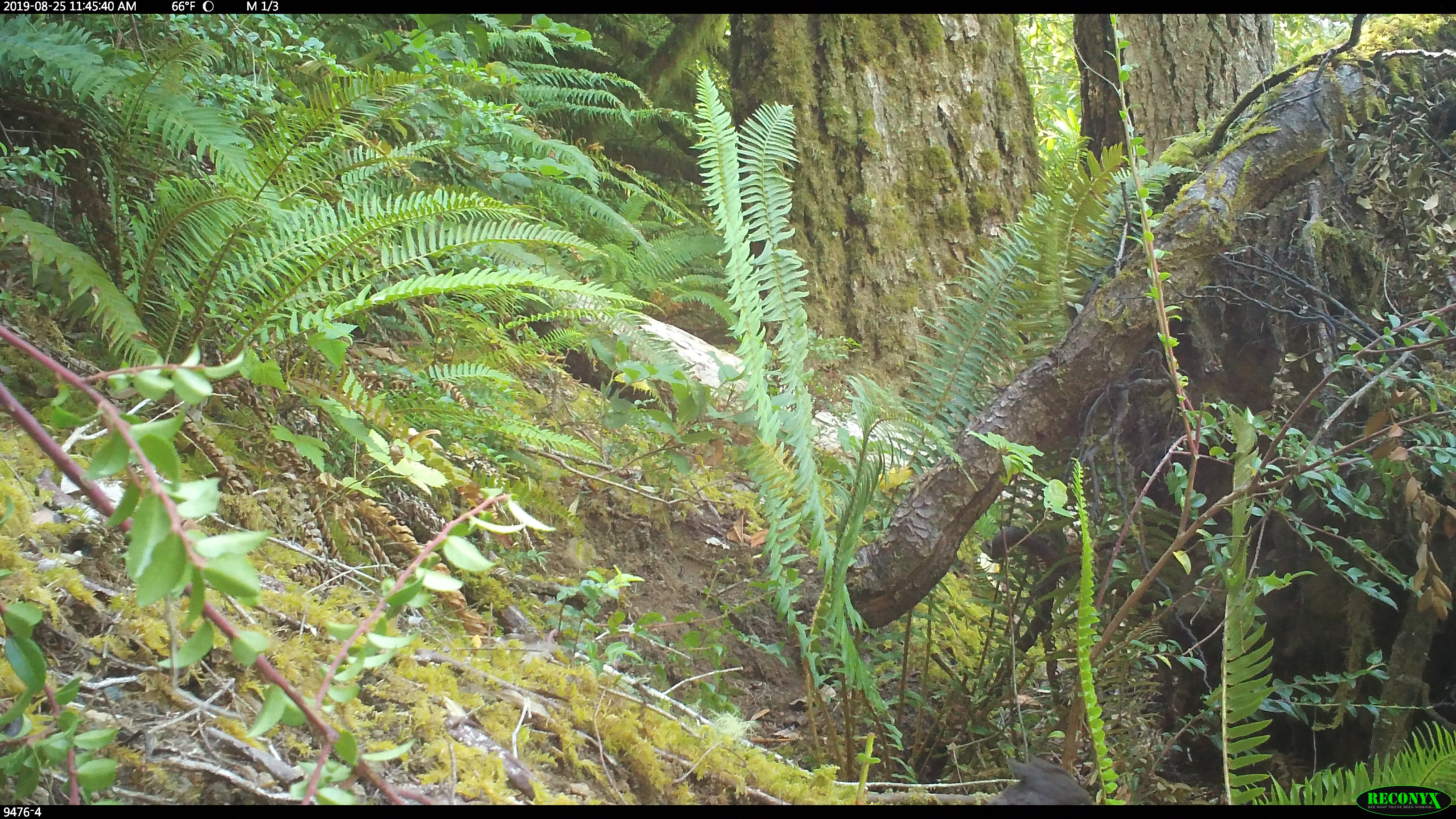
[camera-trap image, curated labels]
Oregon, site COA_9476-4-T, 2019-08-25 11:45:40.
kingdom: Animalia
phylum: Chordata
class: Aves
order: Passeriformes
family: Corvidae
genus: Cyanocitta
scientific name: Cyanocitta stelleri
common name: steller's jay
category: stellers jay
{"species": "stellers jay (steller's jay) (Cyanocitta stelleri)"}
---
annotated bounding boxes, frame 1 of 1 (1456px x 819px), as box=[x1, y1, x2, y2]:
stellers jay: box=[987, 755, 1101, 802]